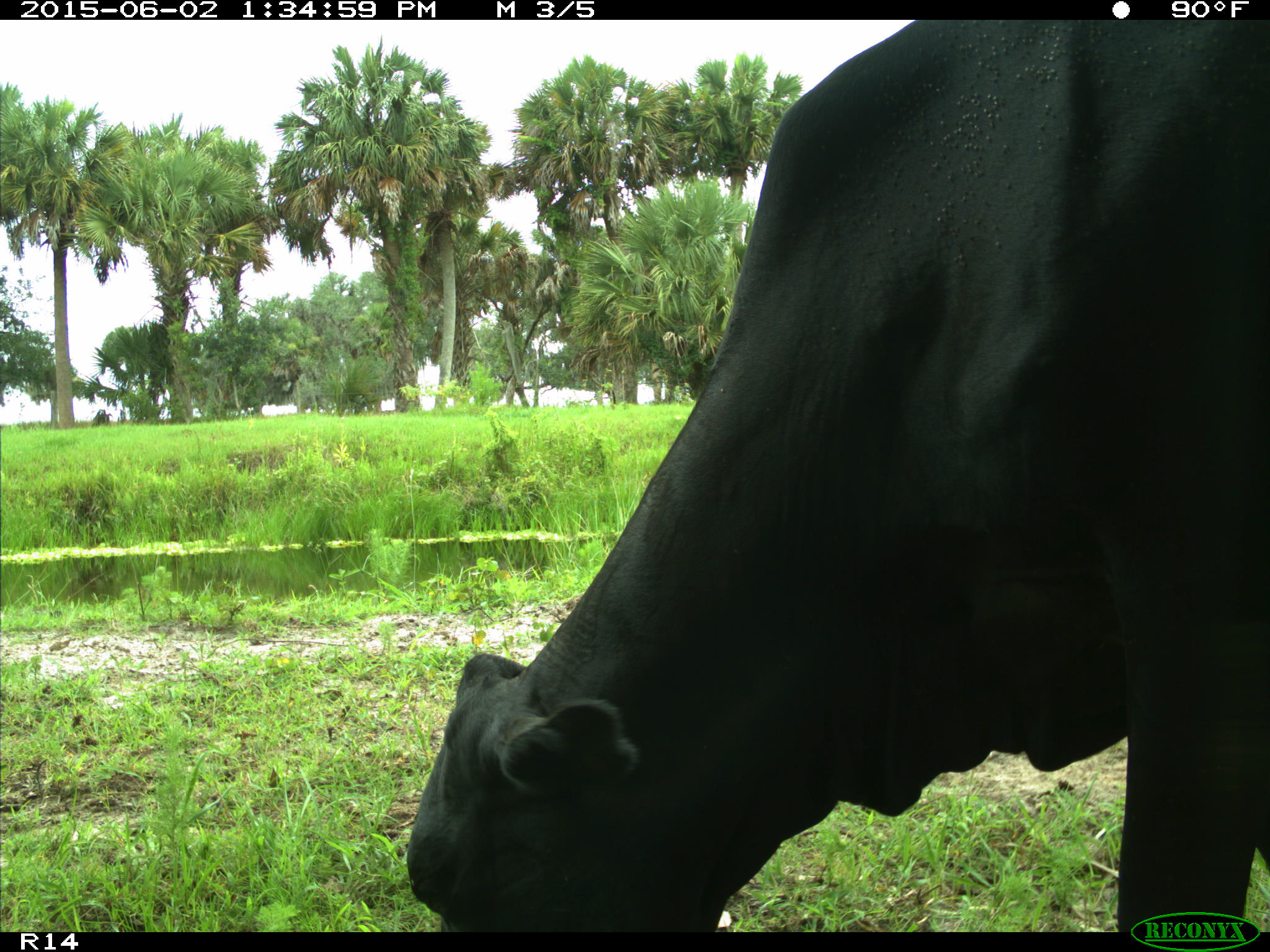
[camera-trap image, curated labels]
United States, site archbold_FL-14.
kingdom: Animalia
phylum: Chordata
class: Mammalia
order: Artiodactyla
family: Bovidae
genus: Bos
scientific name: Bos taurus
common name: domestic cow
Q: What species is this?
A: Bos taurus (domestic cow).